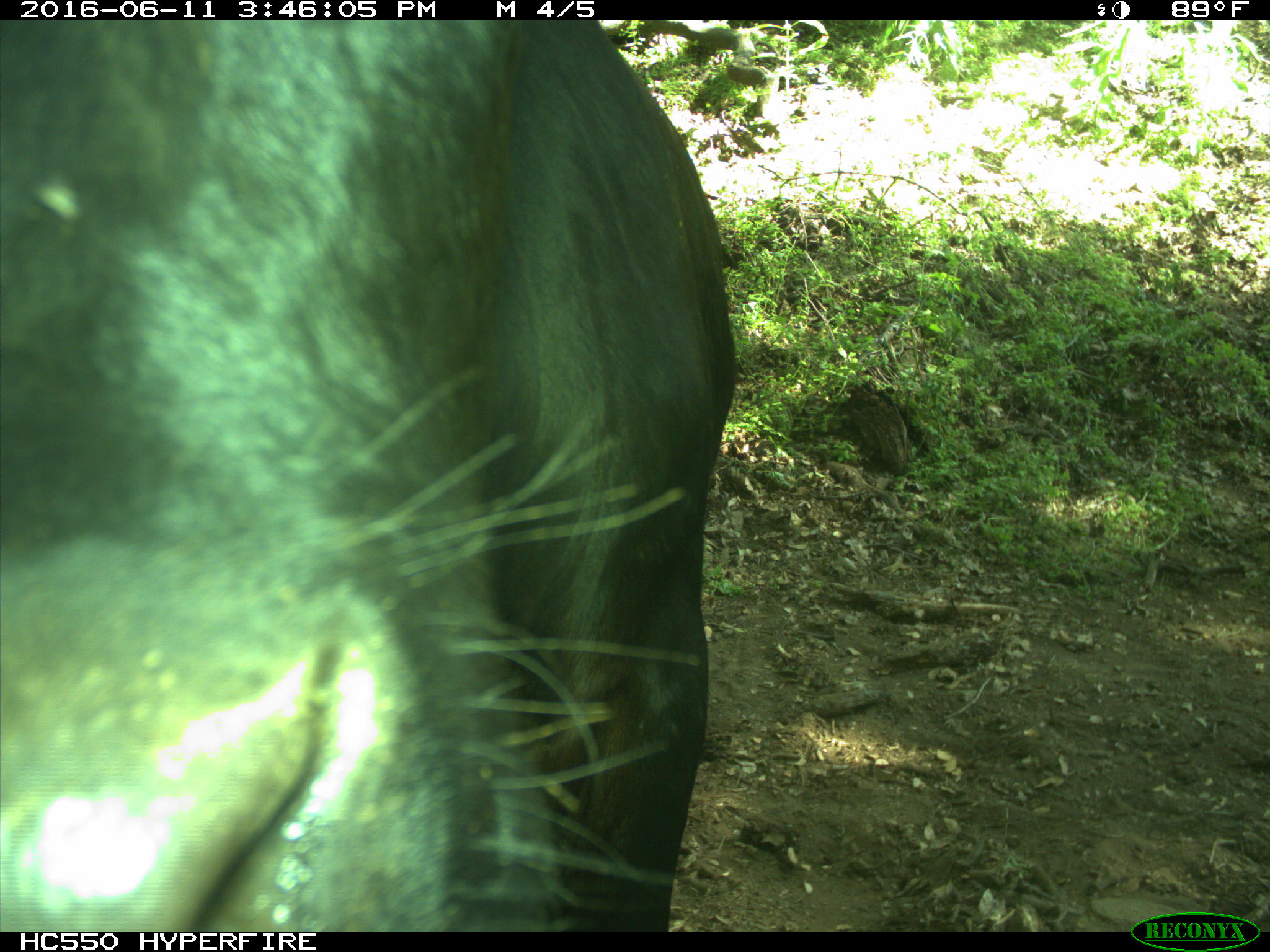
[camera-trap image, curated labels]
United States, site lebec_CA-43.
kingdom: Animalia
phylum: Chordata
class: Mammalia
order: Artiodactyla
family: Bovidae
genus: Bos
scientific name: Bos taurus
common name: domestic cow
Bos taurus (domestic cow).